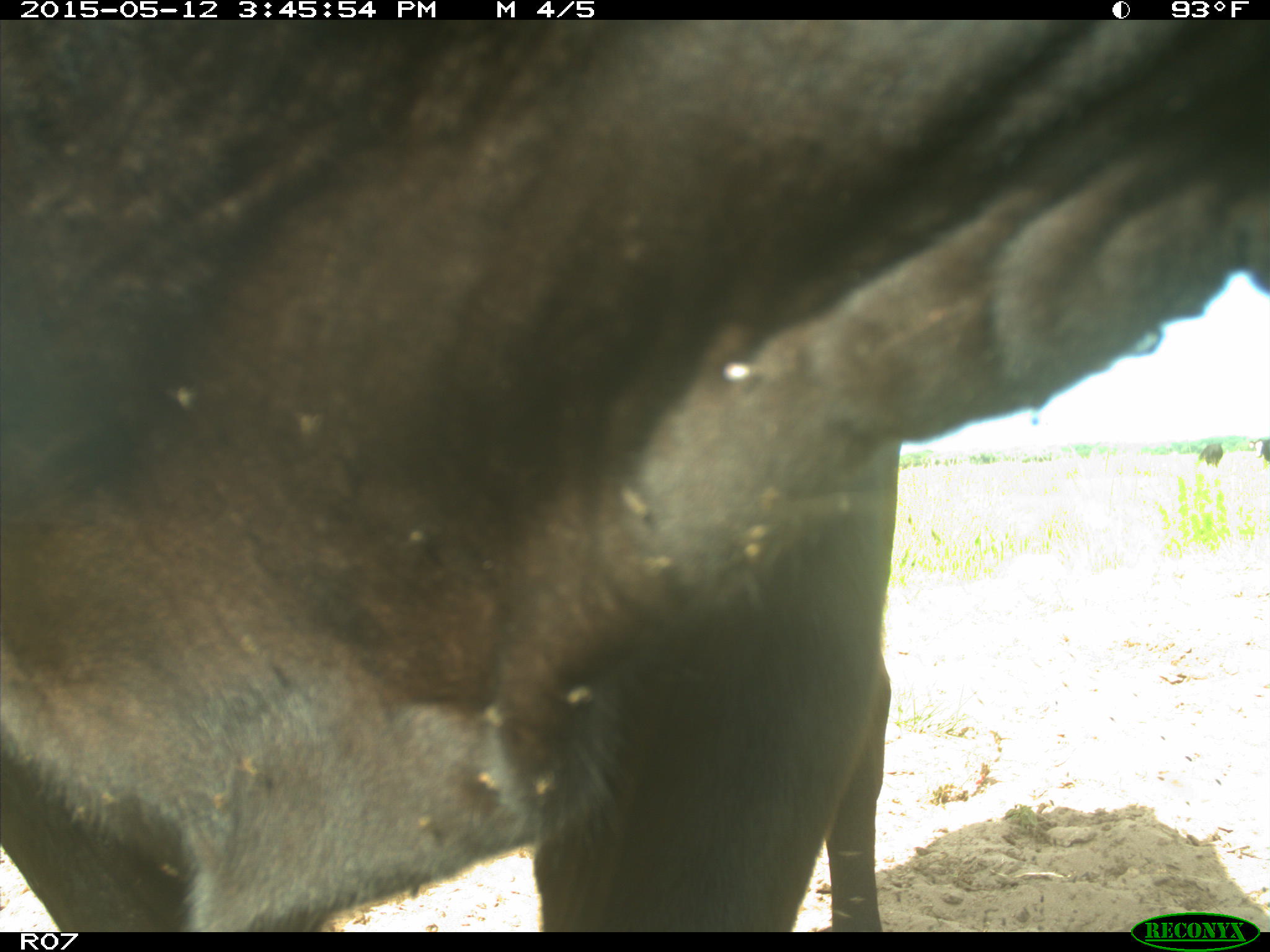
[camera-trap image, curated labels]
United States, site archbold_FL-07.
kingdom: Animalia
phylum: Chordata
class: Mammalia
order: Artiodactyla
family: Bovidae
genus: Bos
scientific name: Bos taurus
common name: domestic cow